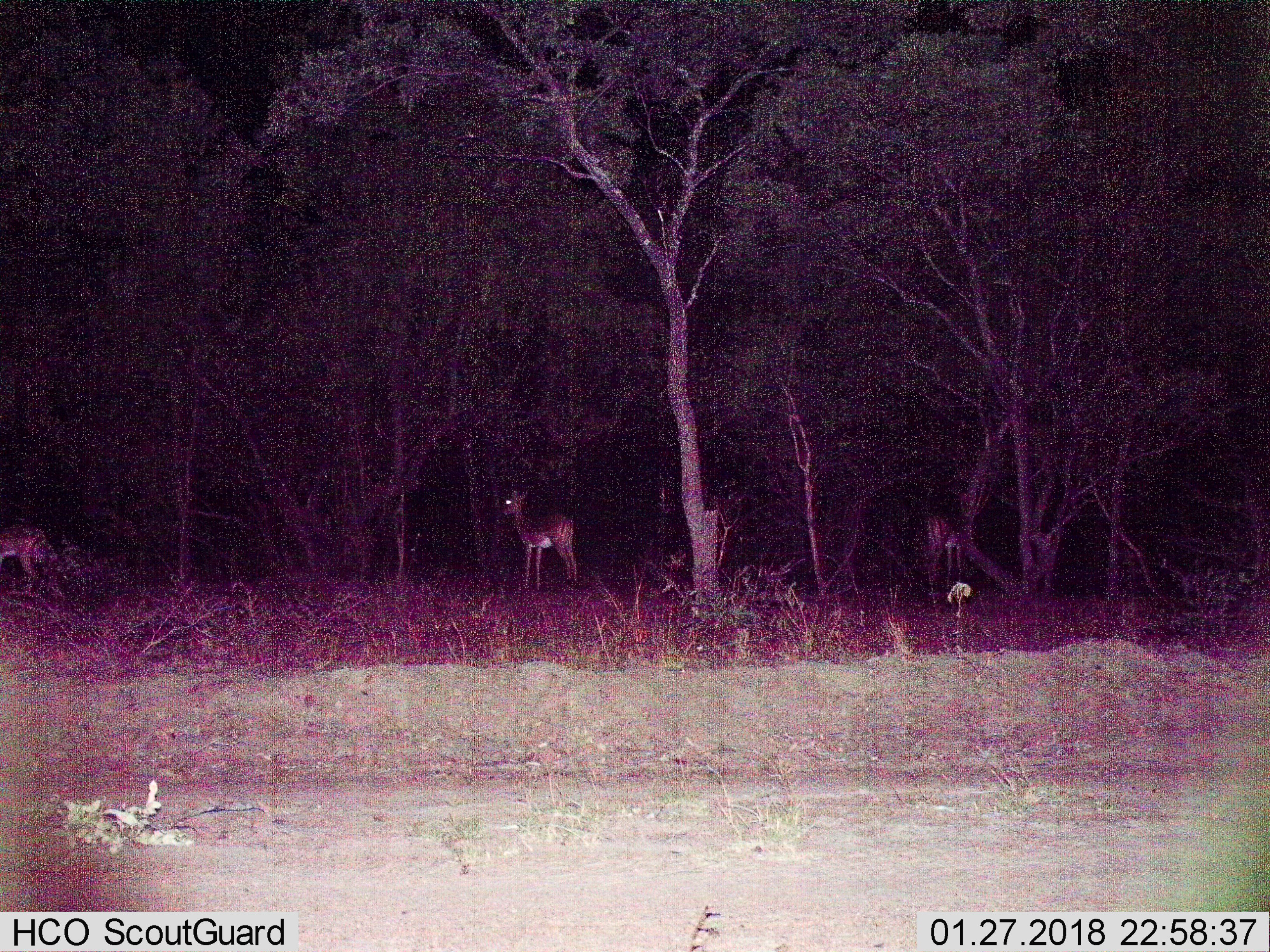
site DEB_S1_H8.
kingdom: Animalia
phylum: Chordata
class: Mammalia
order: Artiodactyla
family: Bovidae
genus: Aepyceros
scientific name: Aepyceros melampus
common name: impala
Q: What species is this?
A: Impala (Aepyceros melampus).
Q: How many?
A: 3.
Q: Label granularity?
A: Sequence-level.